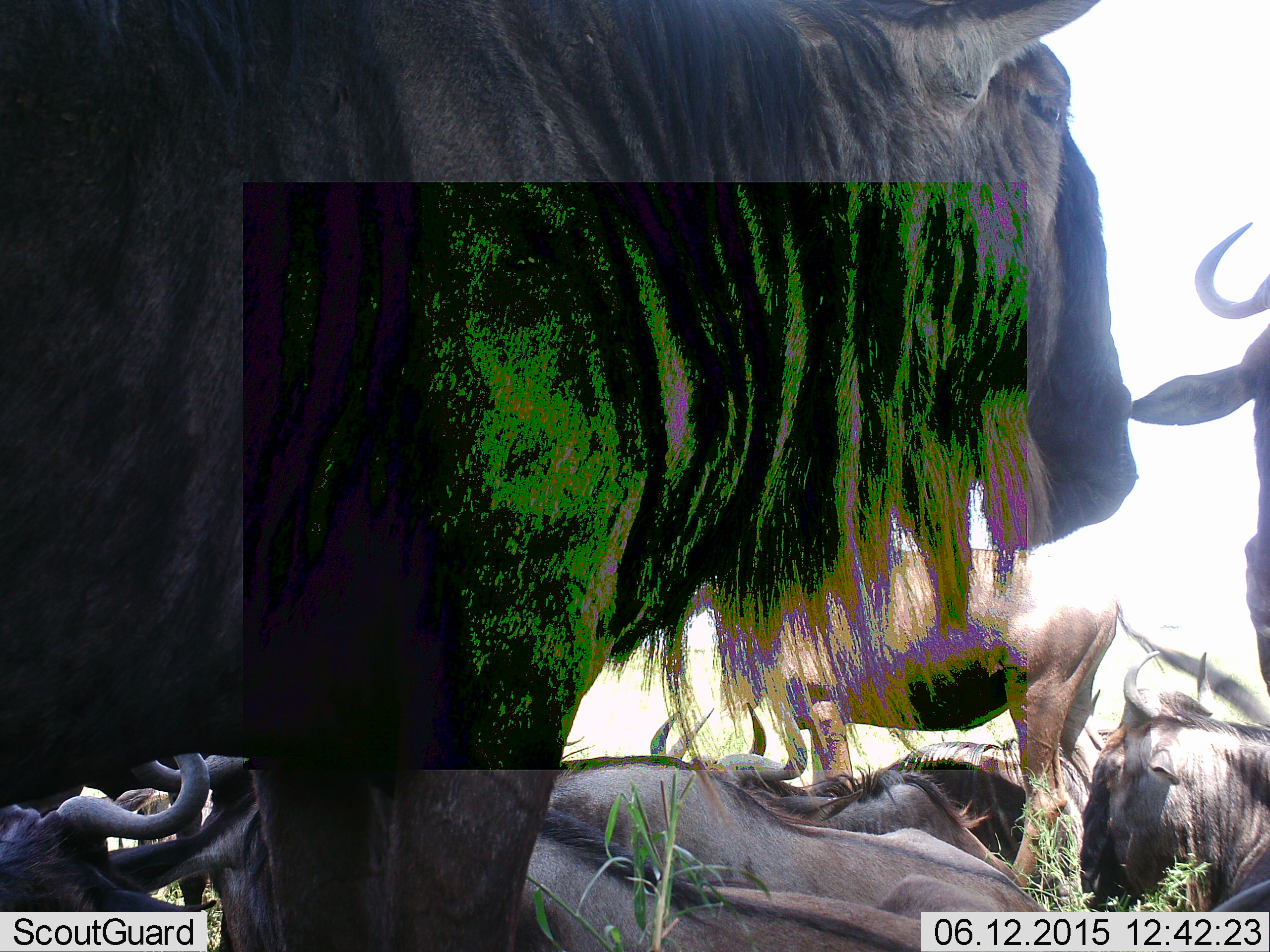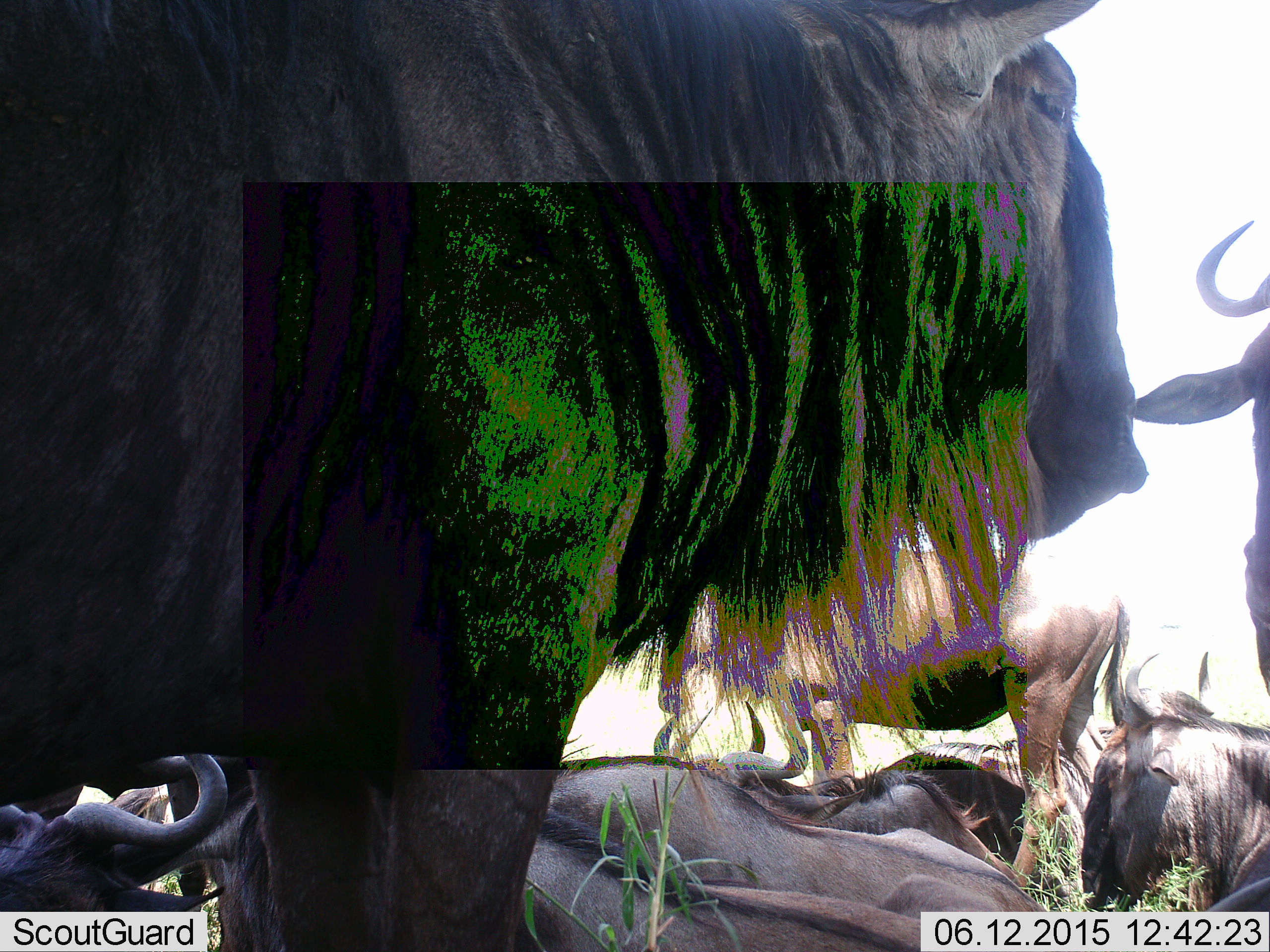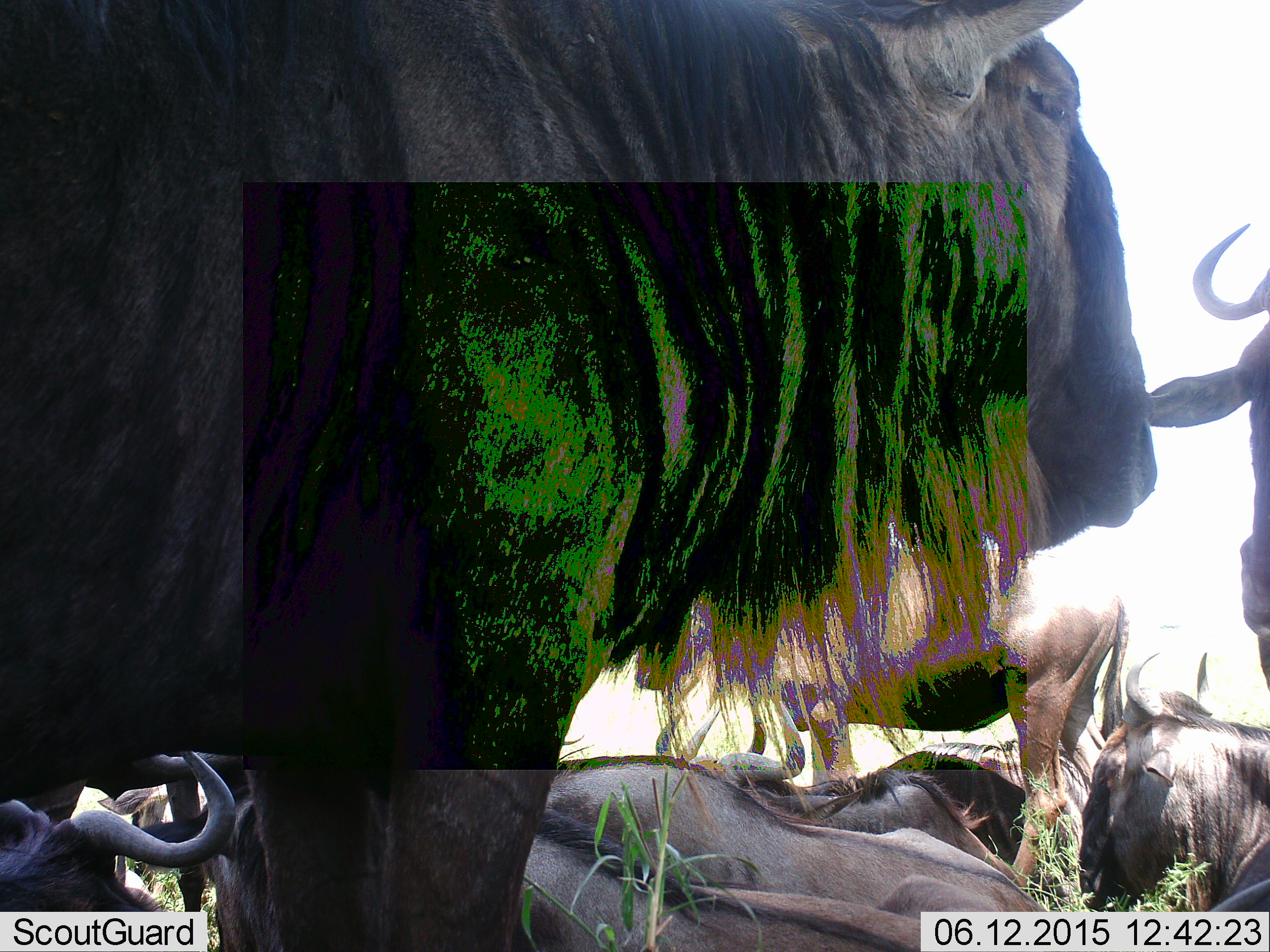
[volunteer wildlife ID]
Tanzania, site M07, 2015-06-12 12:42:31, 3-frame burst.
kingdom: Animalia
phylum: Chordata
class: Mammalia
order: Artiodactyla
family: Bovidae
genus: Connochaetes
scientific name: Connochaetes taurinus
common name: blue wildebeest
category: wildebeest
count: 8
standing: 70%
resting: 100%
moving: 0%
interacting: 0%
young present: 0%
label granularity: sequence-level